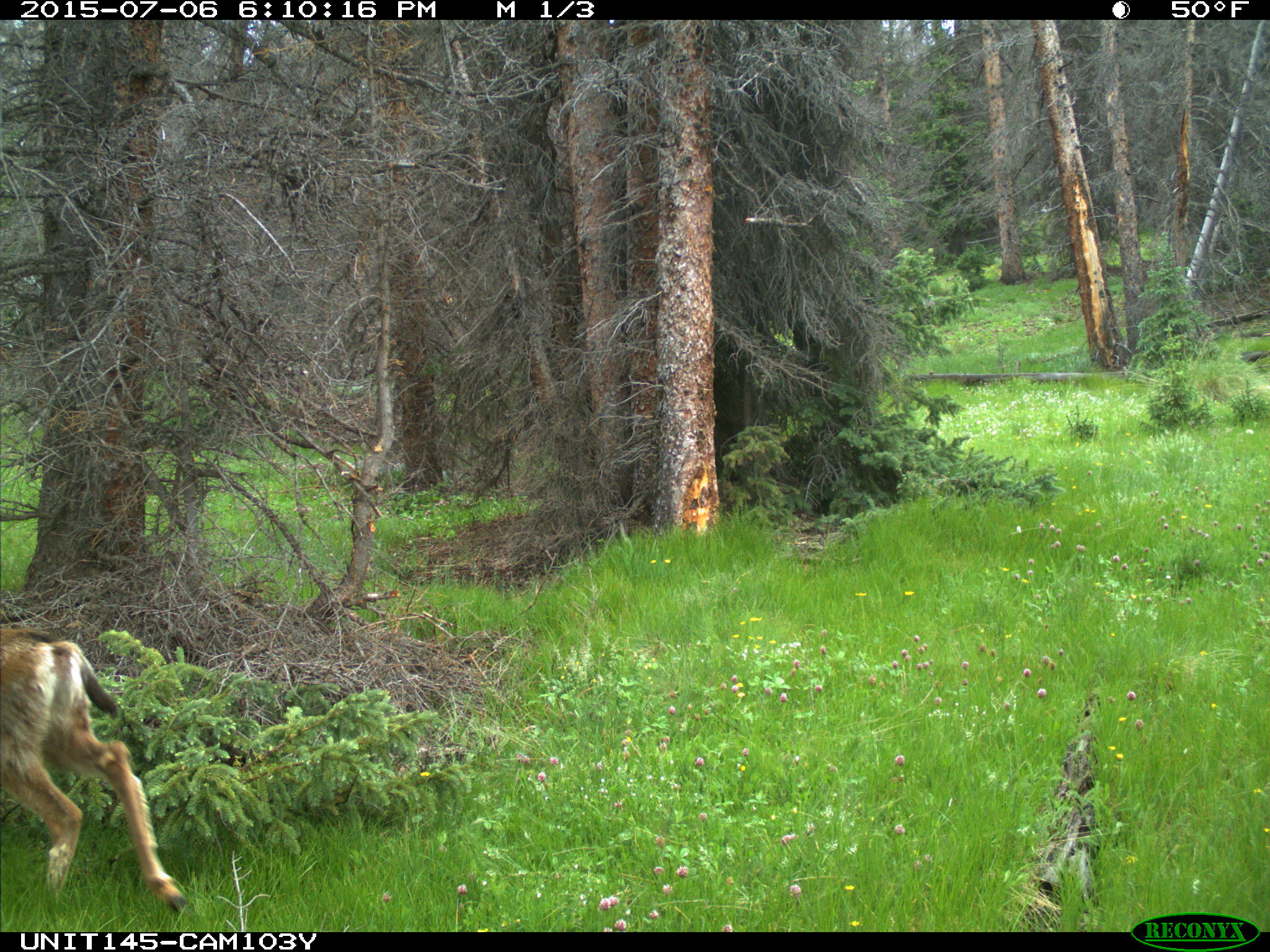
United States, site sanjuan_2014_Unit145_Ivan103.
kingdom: Animalia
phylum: Chordata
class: Mammalia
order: Artiodactyla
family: Cervidae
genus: Odocoileus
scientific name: Odocoileus hemionus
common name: mule deer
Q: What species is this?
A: Odocoileus hemionus (mule deer).